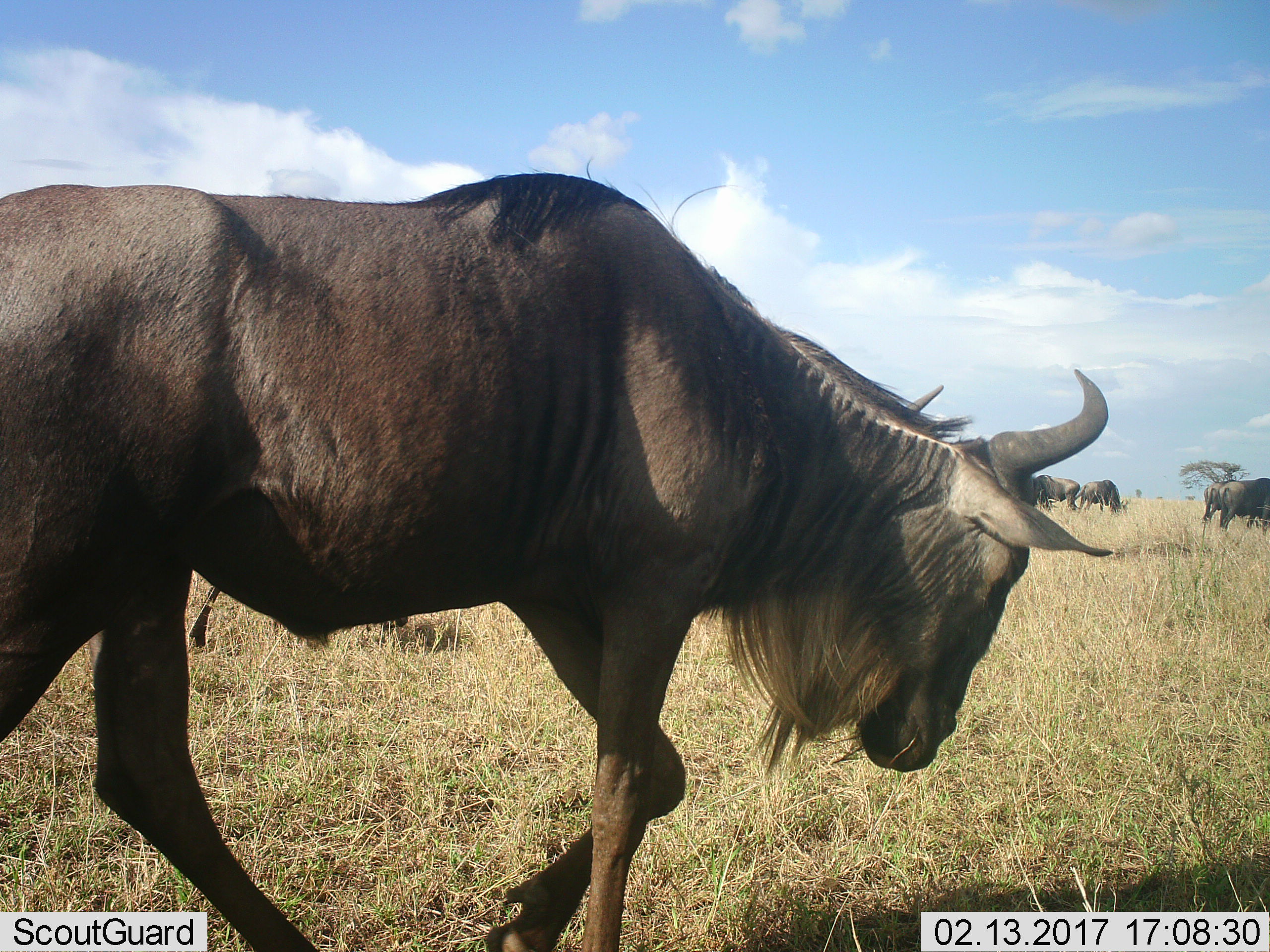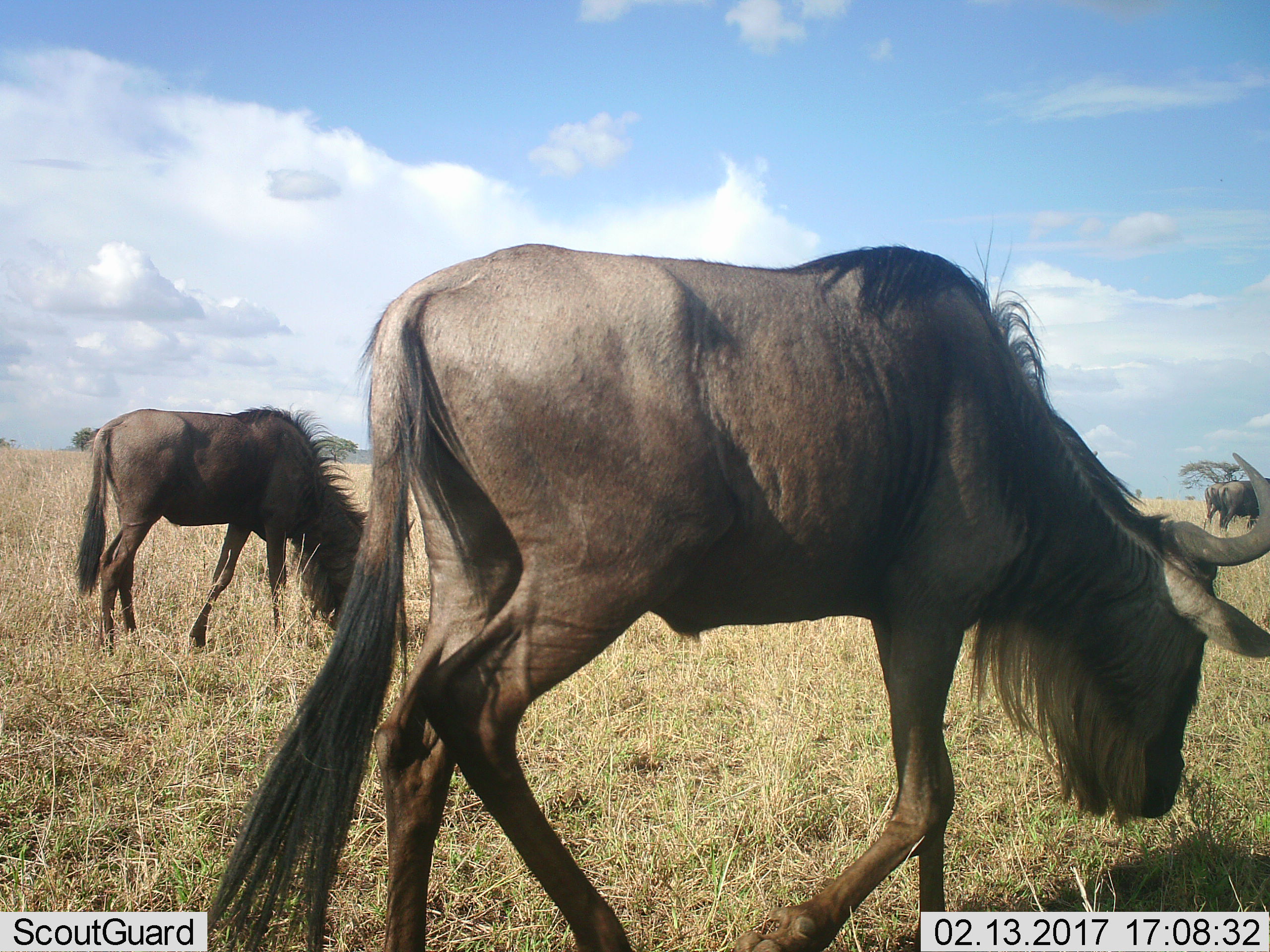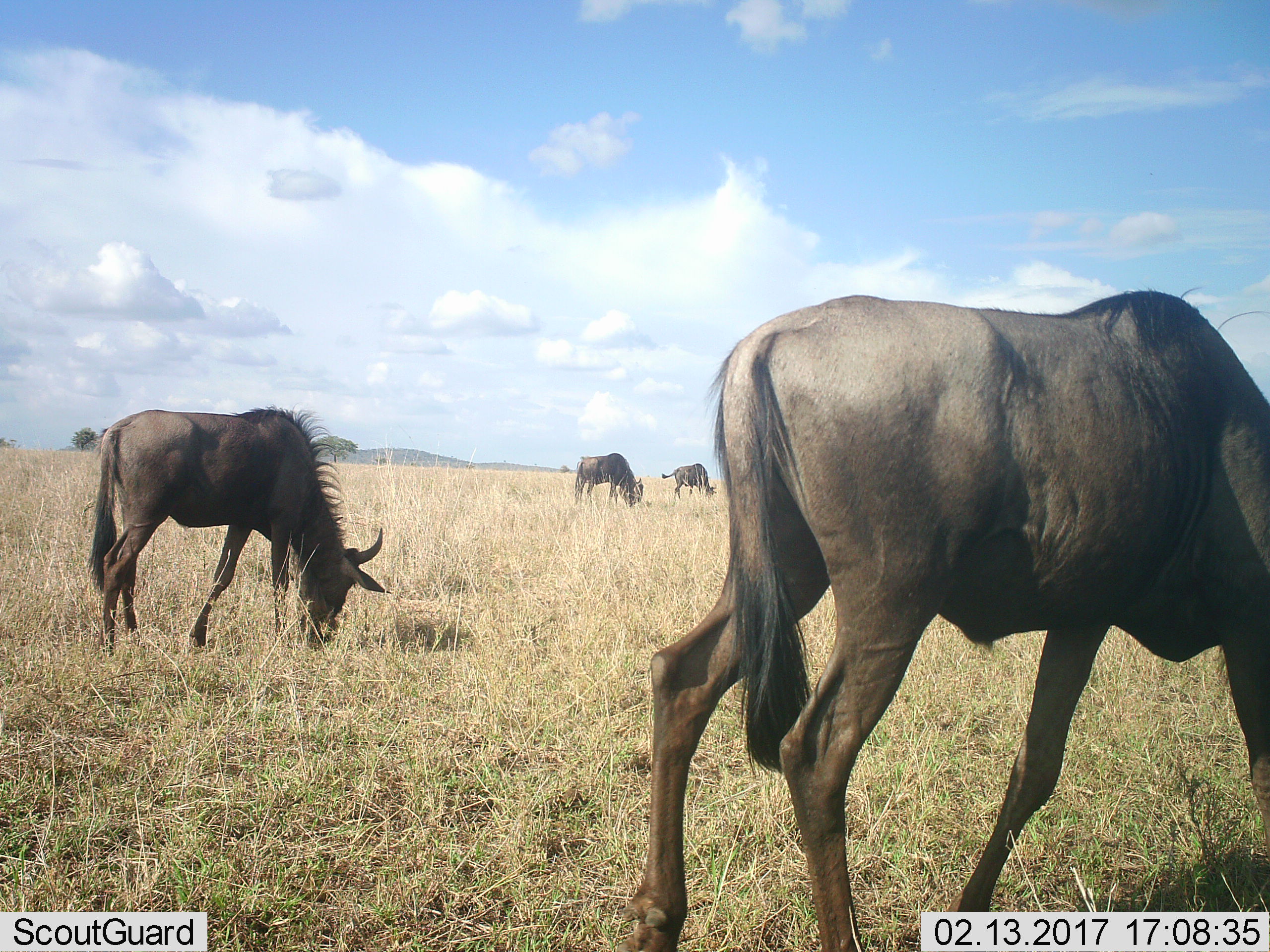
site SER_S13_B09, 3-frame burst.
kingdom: Animalia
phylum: Chordata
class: Mammalia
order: Artiodactyla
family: Bovidae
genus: Connochaetes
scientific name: Connochaetes taurinus taurinus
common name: blue wildebeest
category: wildebeestblue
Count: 7.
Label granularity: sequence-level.